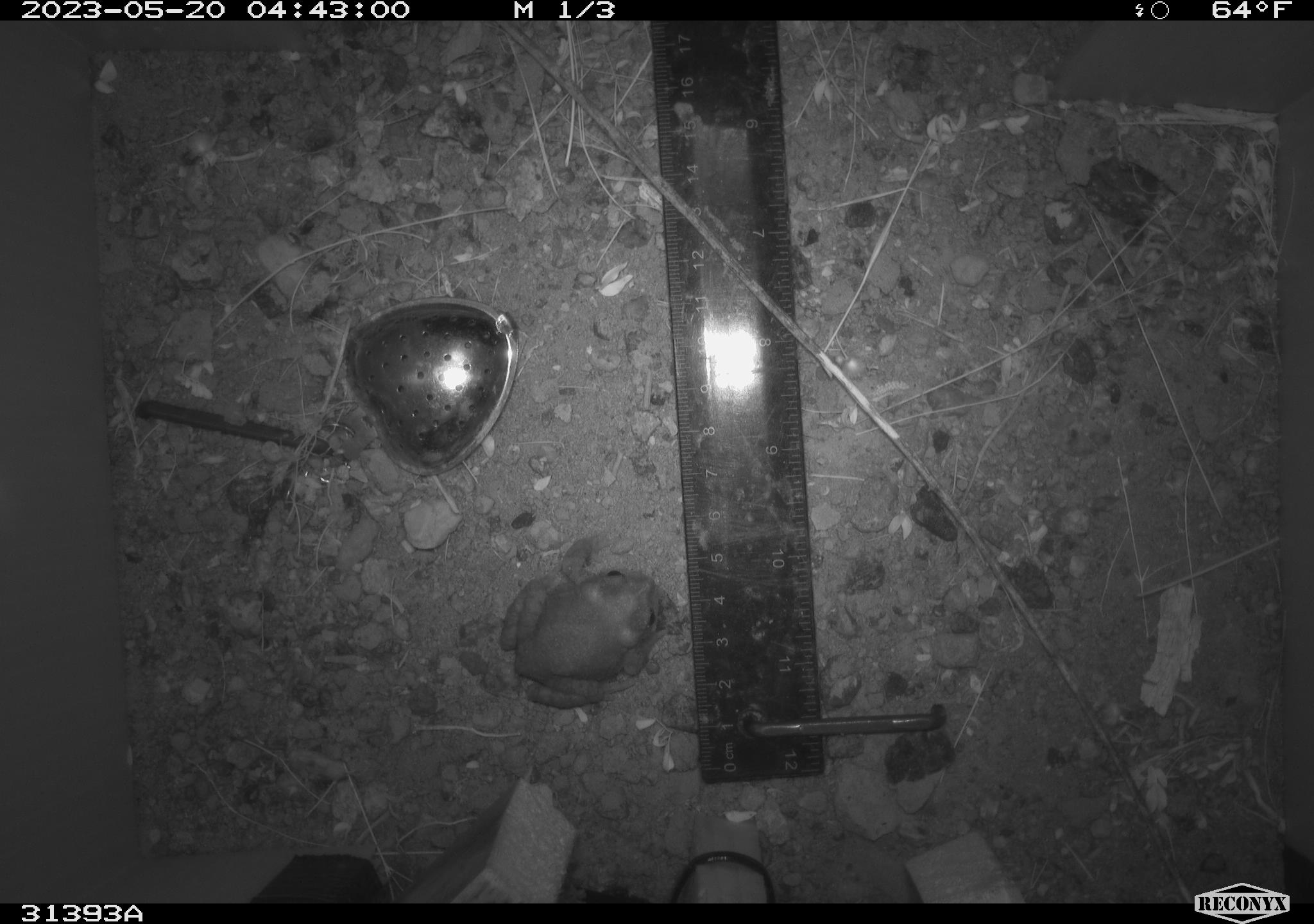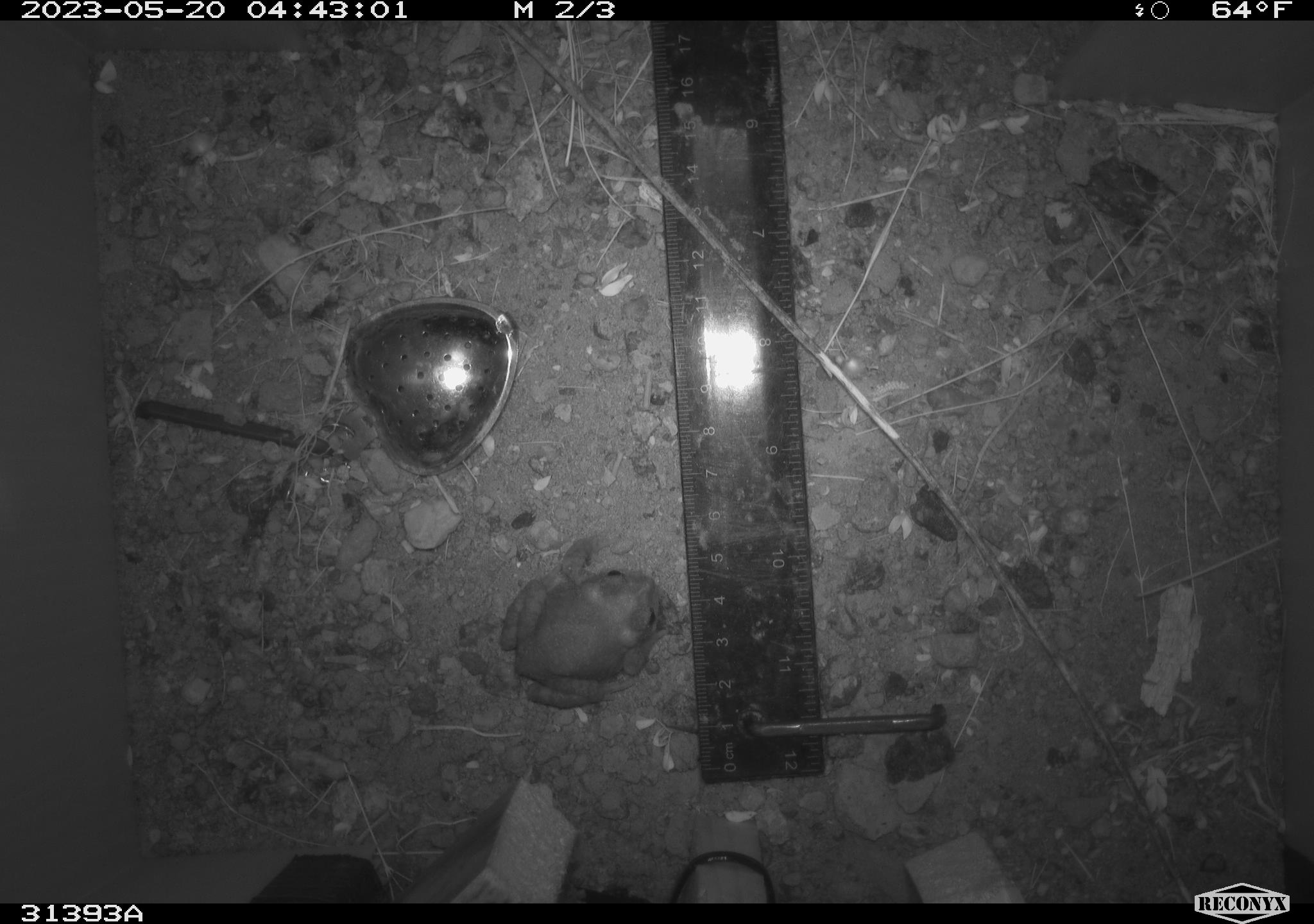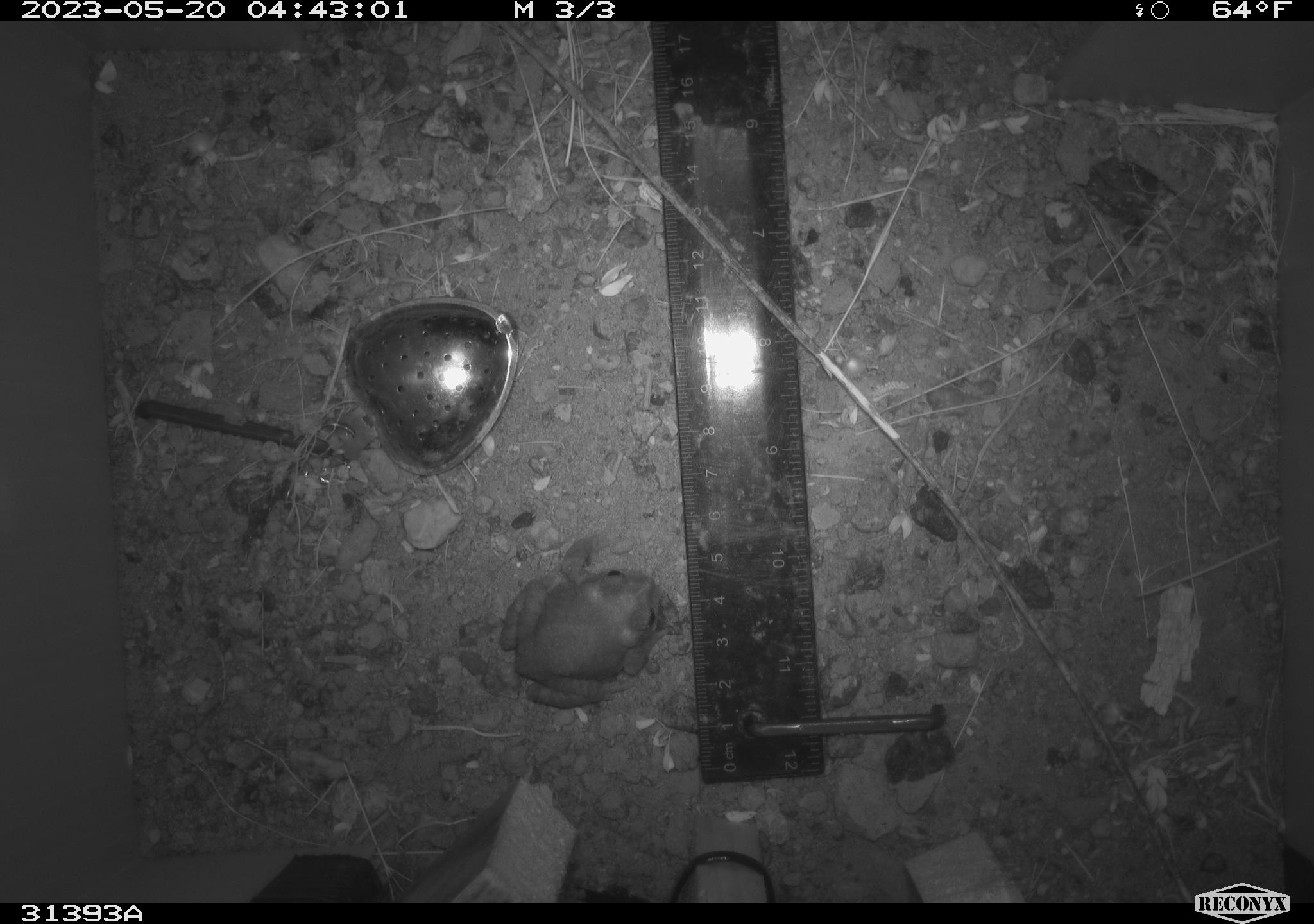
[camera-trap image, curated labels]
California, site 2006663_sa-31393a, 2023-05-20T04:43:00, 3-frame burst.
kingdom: Animalia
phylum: Chordata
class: Amphibia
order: Anura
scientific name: Anura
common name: frogs